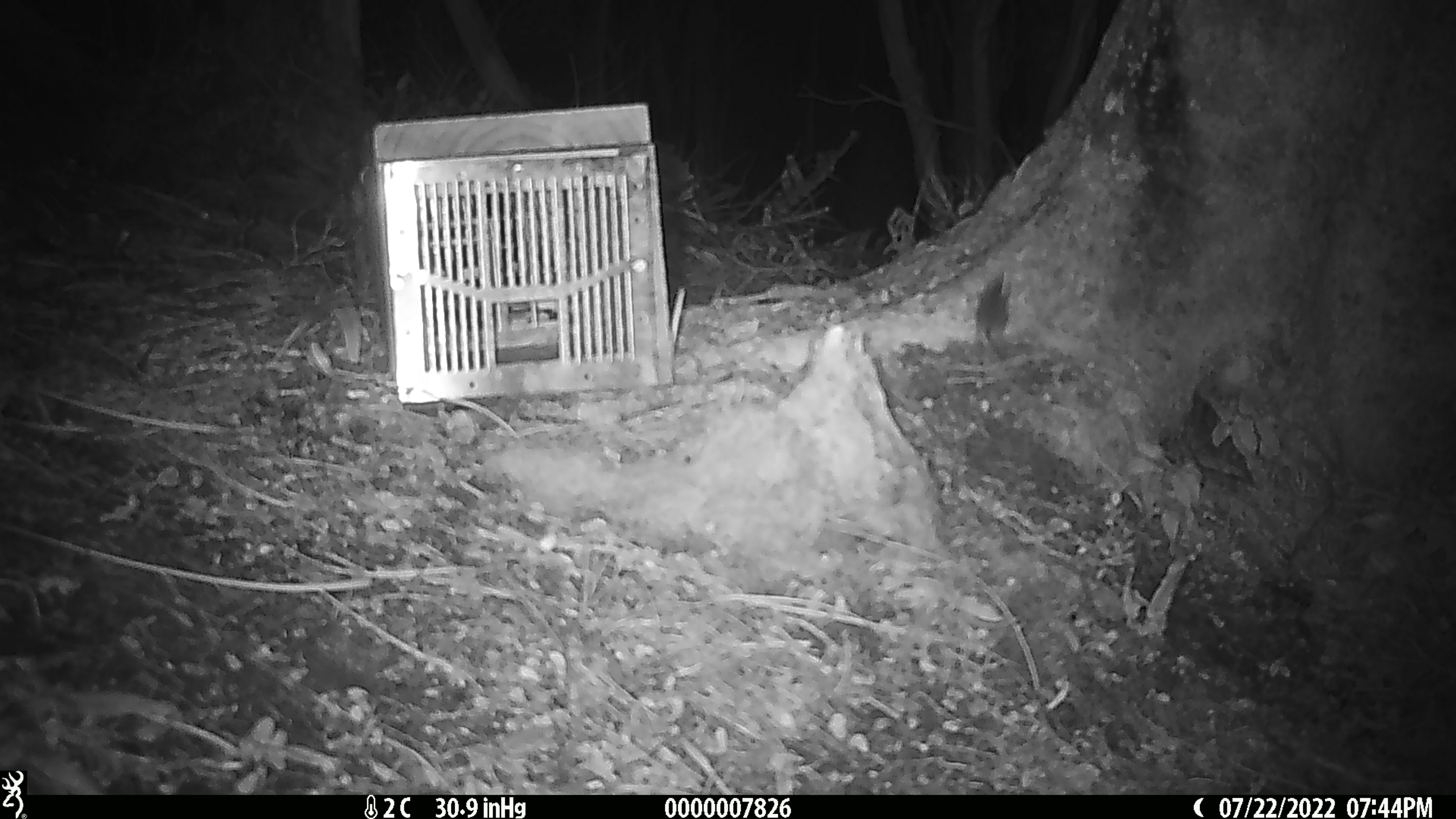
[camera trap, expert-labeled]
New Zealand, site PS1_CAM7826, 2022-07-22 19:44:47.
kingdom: Animalia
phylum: Chordata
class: Mammalia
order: Rodentia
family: Muridae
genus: Mus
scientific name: Mus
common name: mouse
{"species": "mouse (Mus)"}